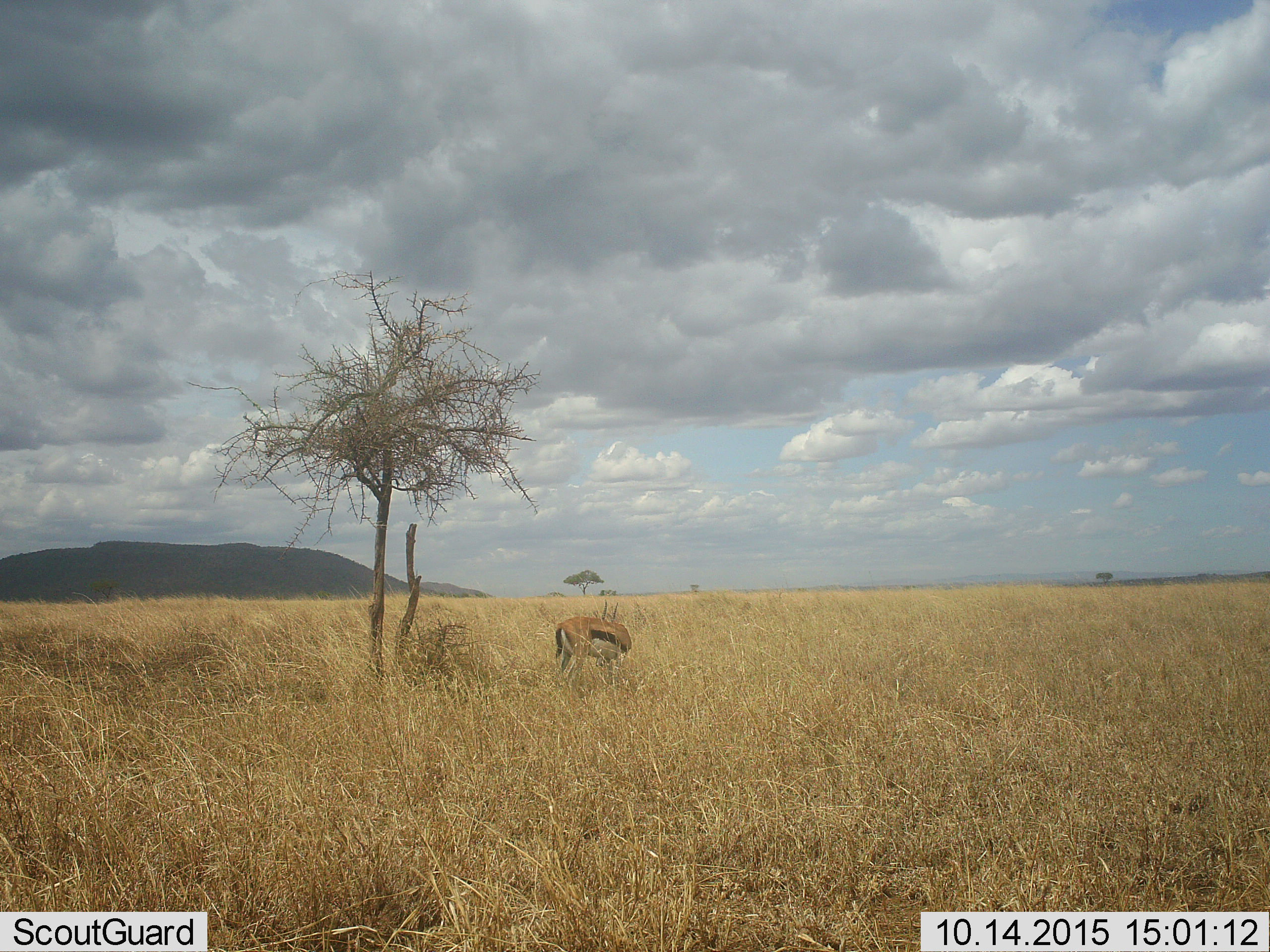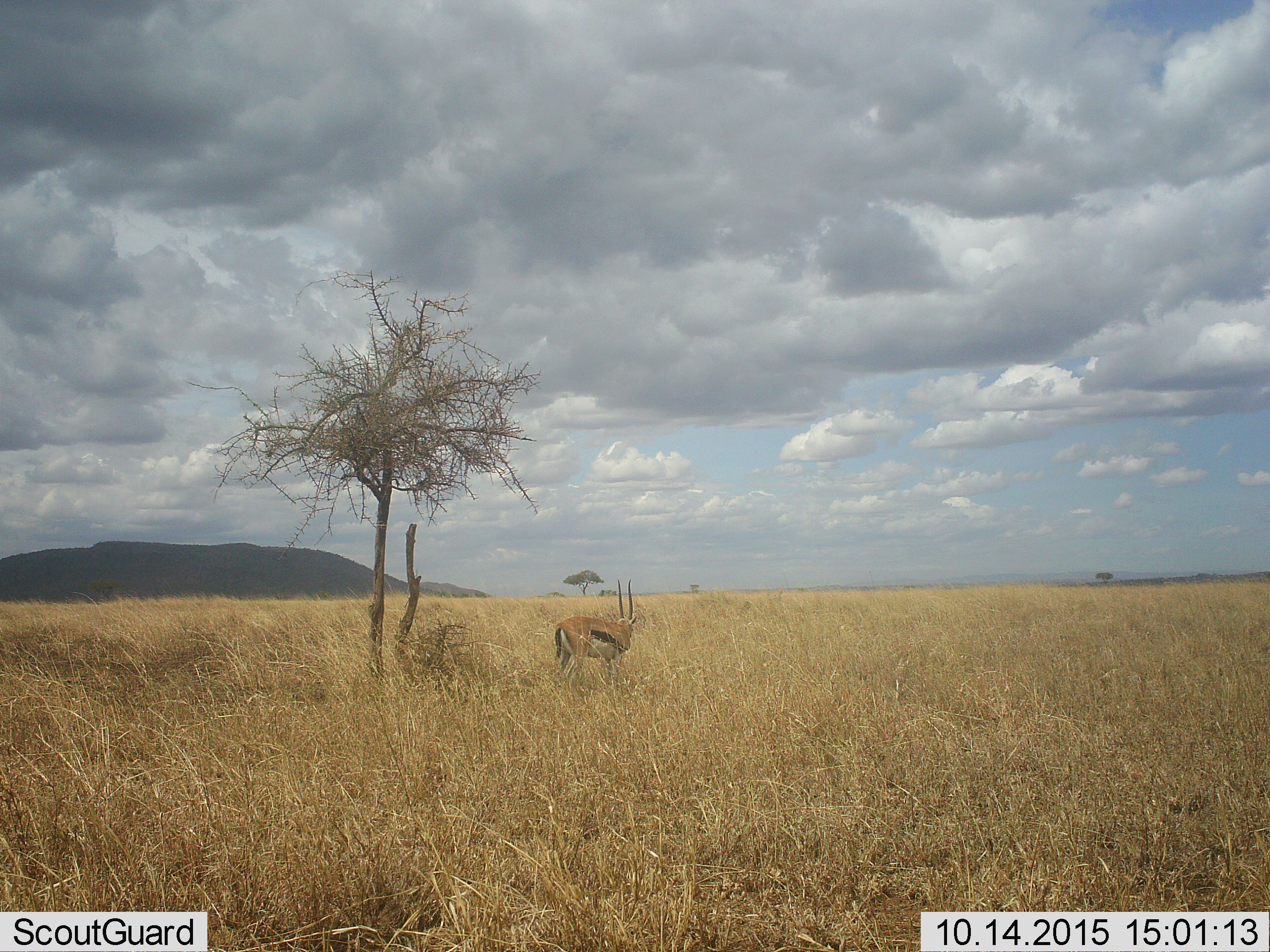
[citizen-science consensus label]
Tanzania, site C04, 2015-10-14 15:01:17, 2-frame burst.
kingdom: Animalia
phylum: Chordata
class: Mammalia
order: Artiodactyla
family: Bovidae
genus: Eudorcas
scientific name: Eudorcas thomsonii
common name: thomson's gazelle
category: gazellethomsons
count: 1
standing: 94%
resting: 0%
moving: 0%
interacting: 0%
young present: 0%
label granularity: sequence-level